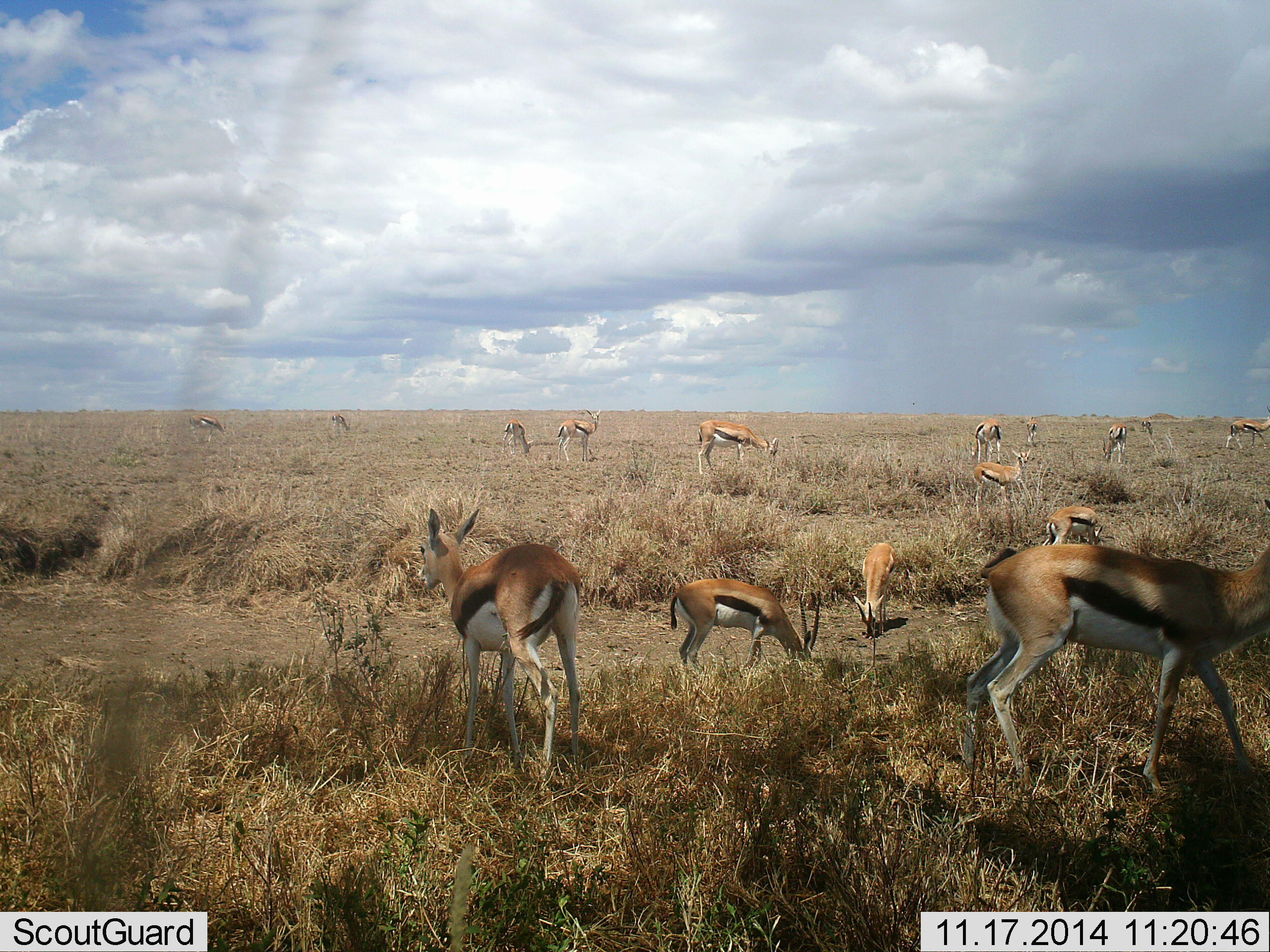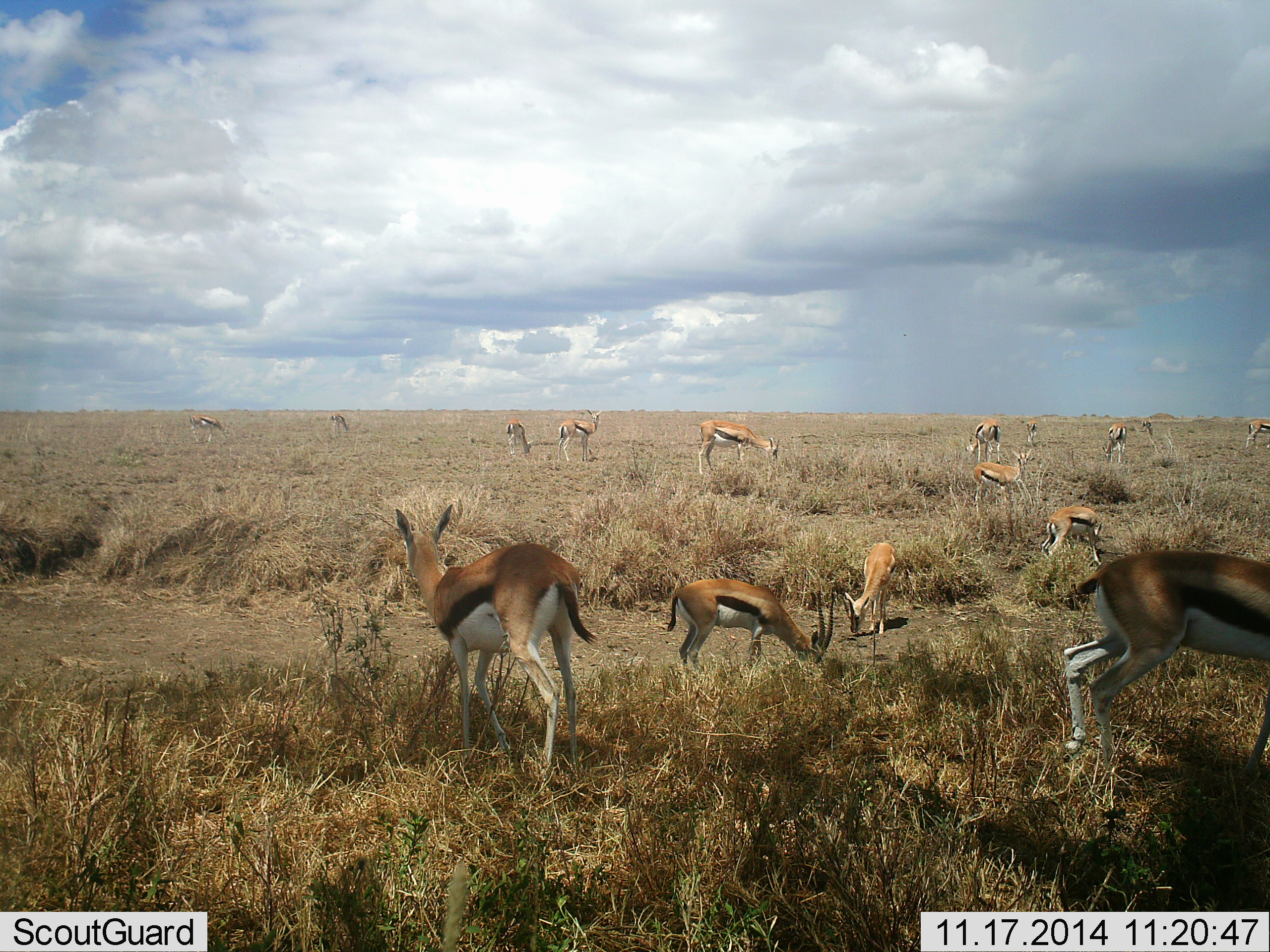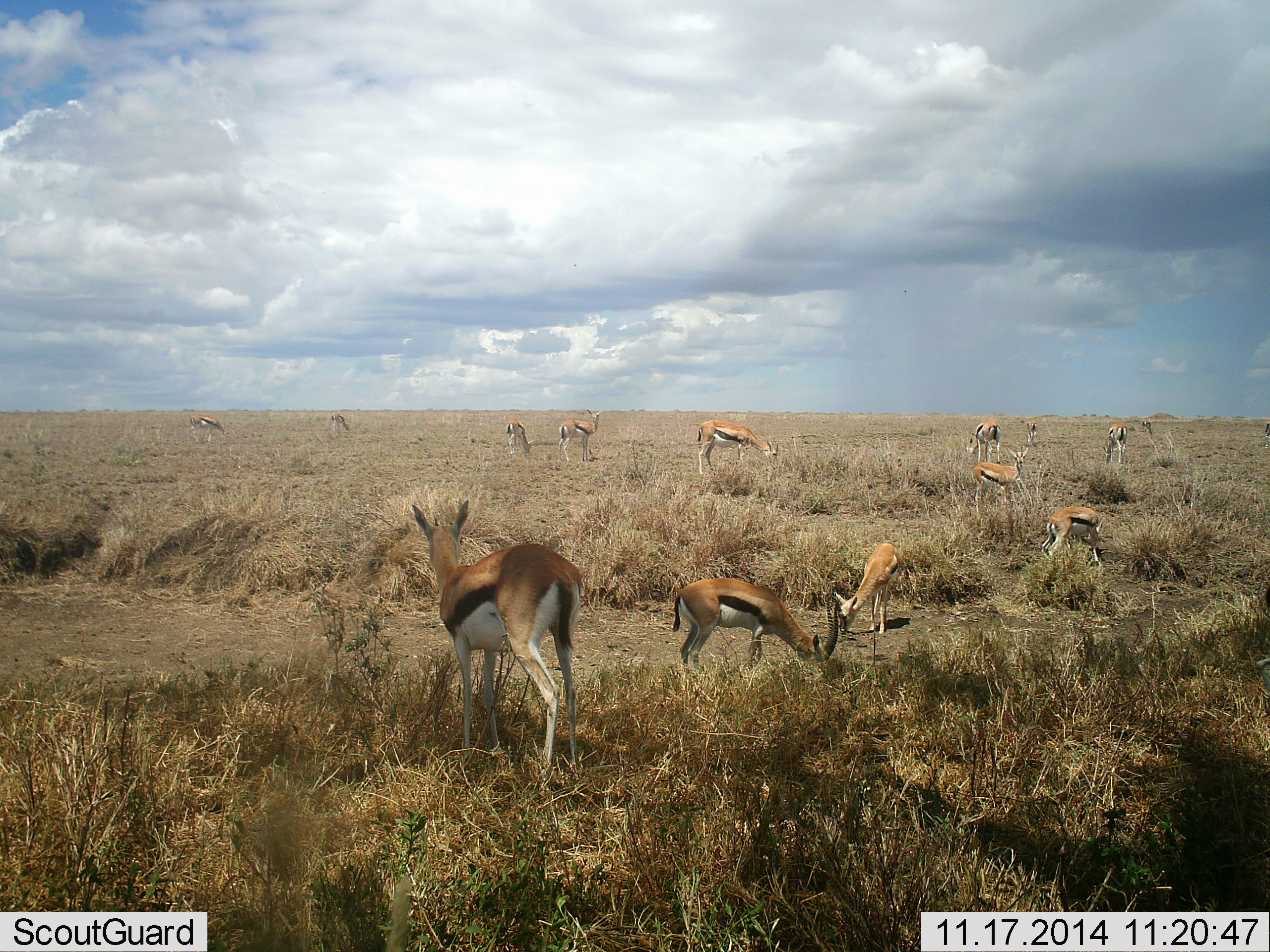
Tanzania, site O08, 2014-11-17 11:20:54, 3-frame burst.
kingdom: Animalia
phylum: Chordata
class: Mammalia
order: Artiodactyla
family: Bovidae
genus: Eudorcas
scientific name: Eudorcas thomsonii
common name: thomson's gazelle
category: gazellethomsons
Gazellethomsons (thomson's gazelle) (Eudorcas thomsonii), count 11-50. Behavior (volunteer vote fractions): standing 80%, resting 0%, moving 80%, interacting 0%. Young present (vote fraction): 0%. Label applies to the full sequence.